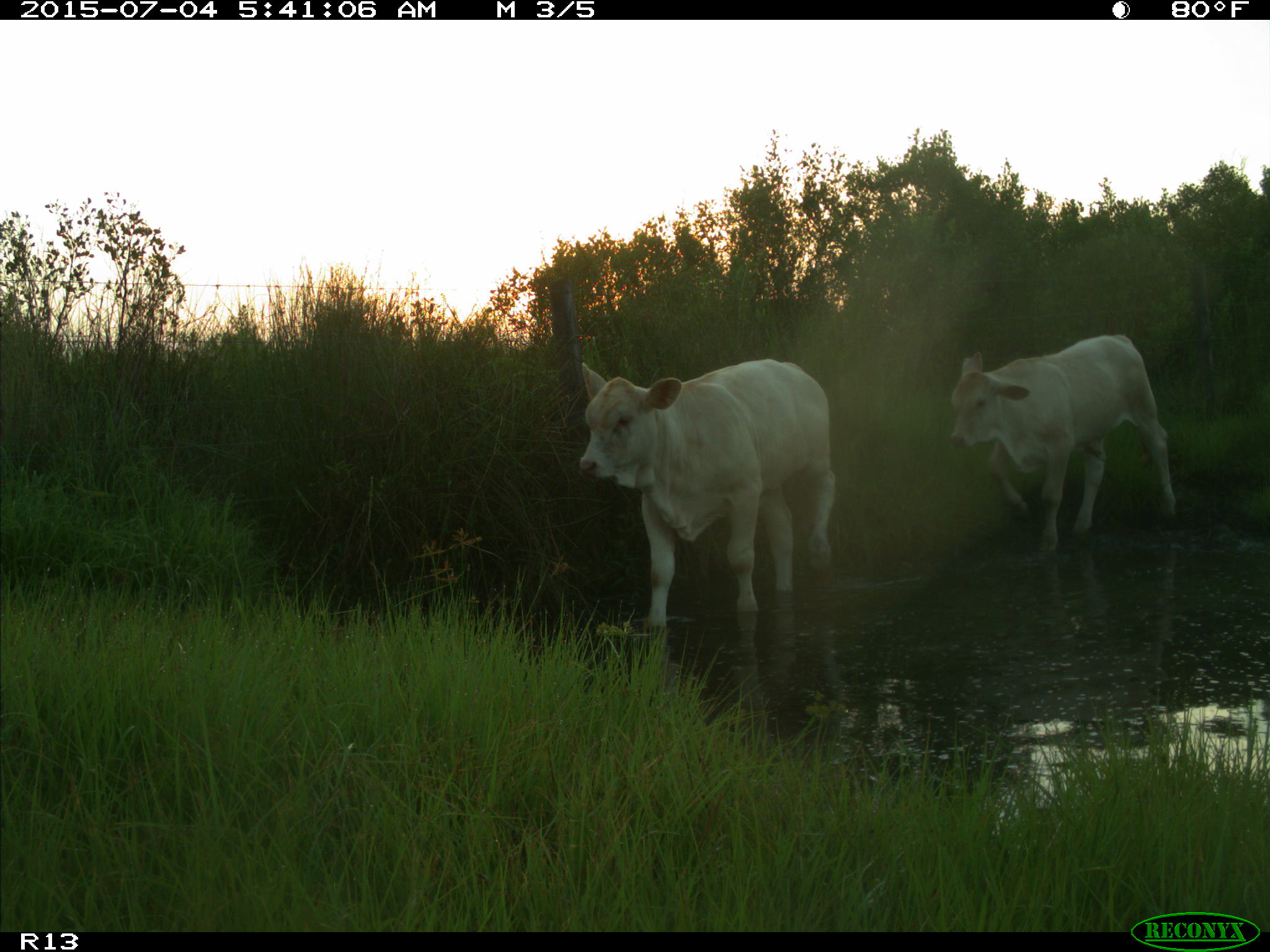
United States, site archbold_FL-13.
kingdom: Animalia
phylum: Chordata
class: Mammalia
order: Artiodactyla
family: Bovidae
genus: Bos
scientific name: Bos taurus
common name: domestic cow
Bos taurus (domestic cow).